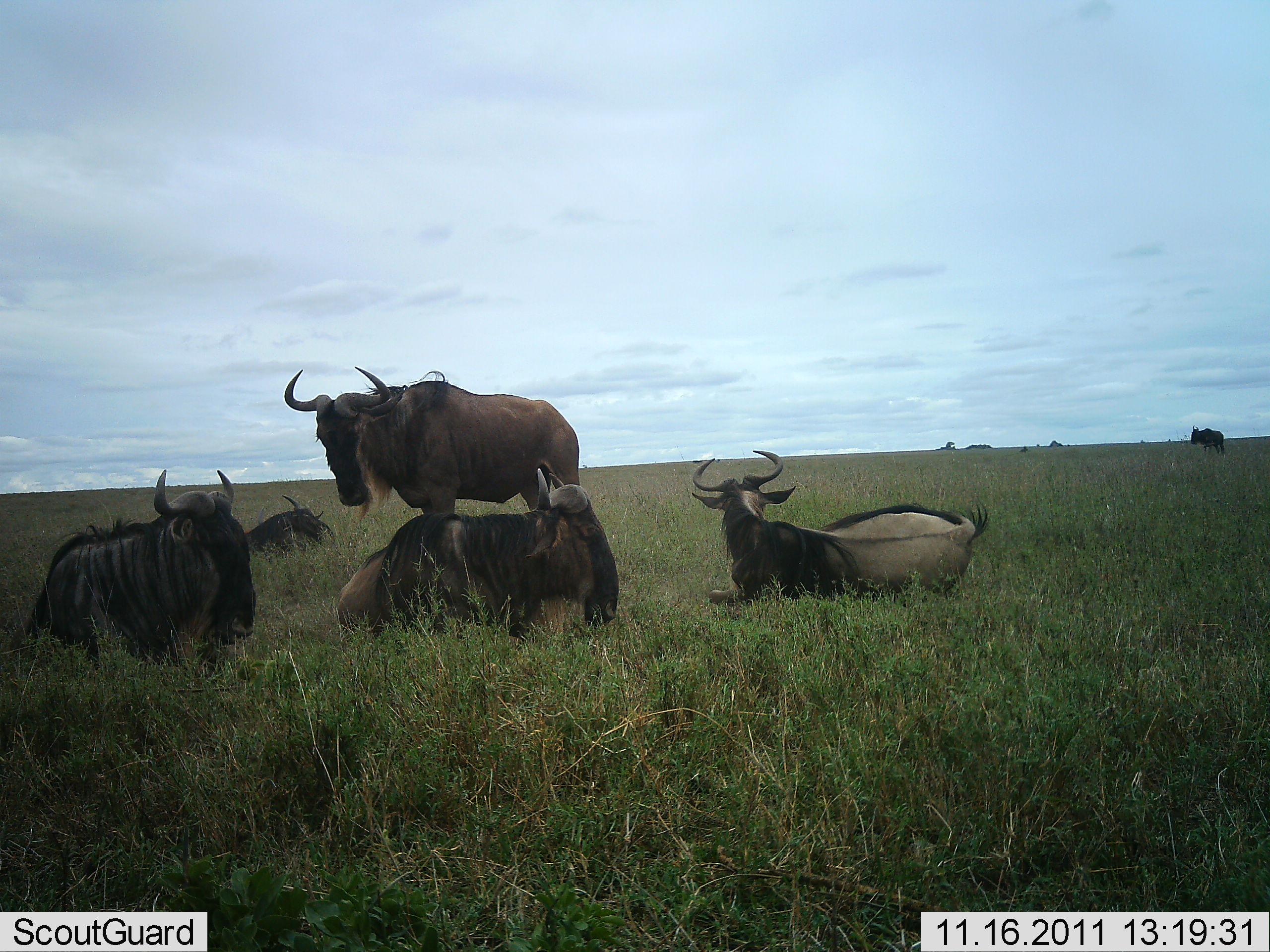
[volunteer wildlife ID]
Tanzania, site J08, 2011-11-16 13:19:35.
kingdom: Animalia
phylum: Chordata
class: Mammalia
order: Artiodactyla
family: Bovidae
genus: Connochaetes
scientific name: Connochaetes taurinus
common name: blue wildebeest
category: wildebeest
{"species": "wildebeest (blue wildebeest) (Connochaetes taurinus)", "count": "6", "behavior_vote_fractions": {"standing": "75%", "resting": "100%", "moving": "0%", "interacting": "0%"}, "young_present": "0%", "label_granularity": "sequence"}